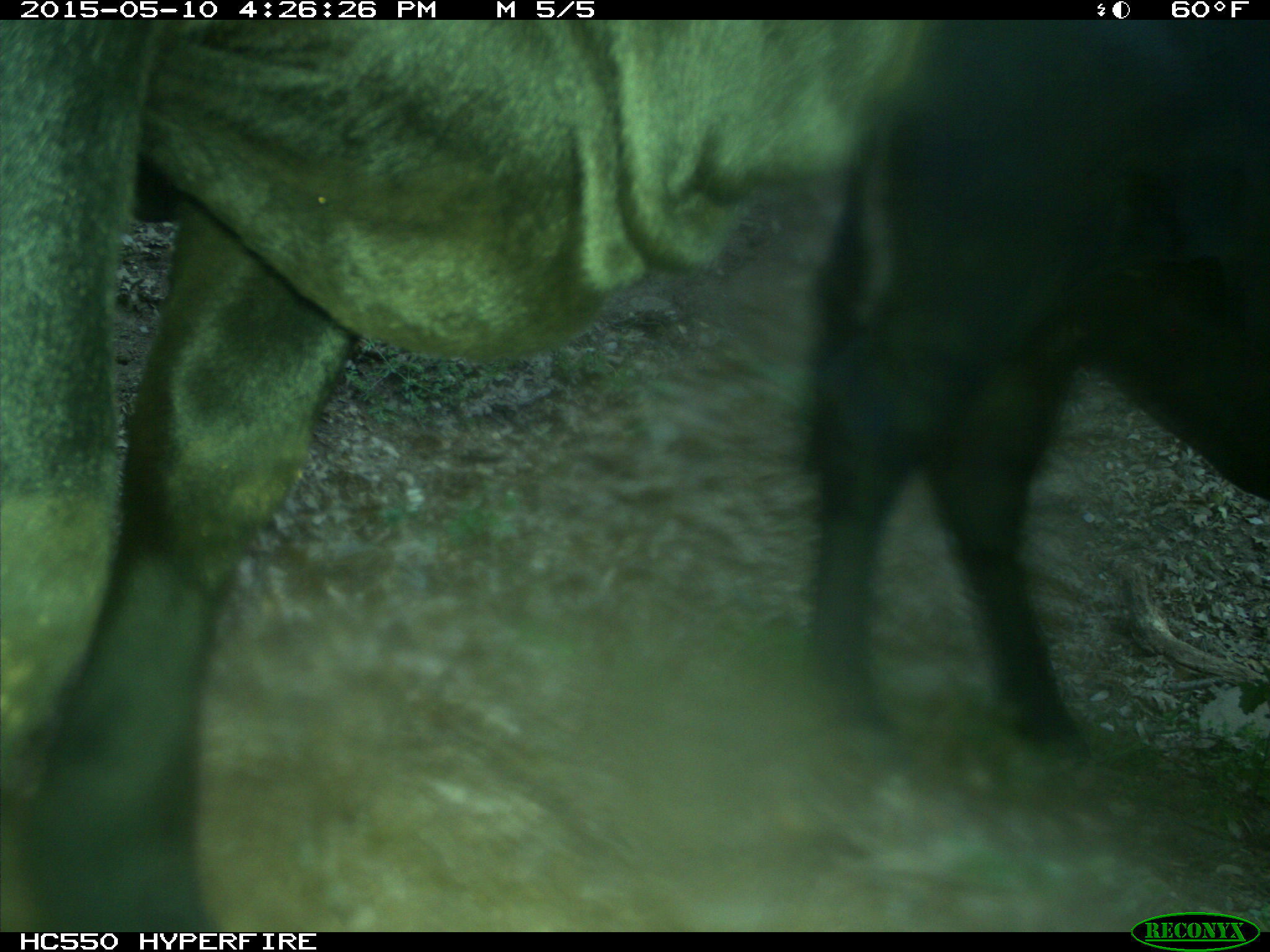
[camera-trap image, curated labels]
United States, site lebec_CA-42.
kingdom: Animalia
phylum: Chordata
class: Mammalia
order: Artiodactyla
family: Bovidae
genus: Bos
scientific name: Bos taurus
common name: domestic cow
Bos taurus (domestic cow).